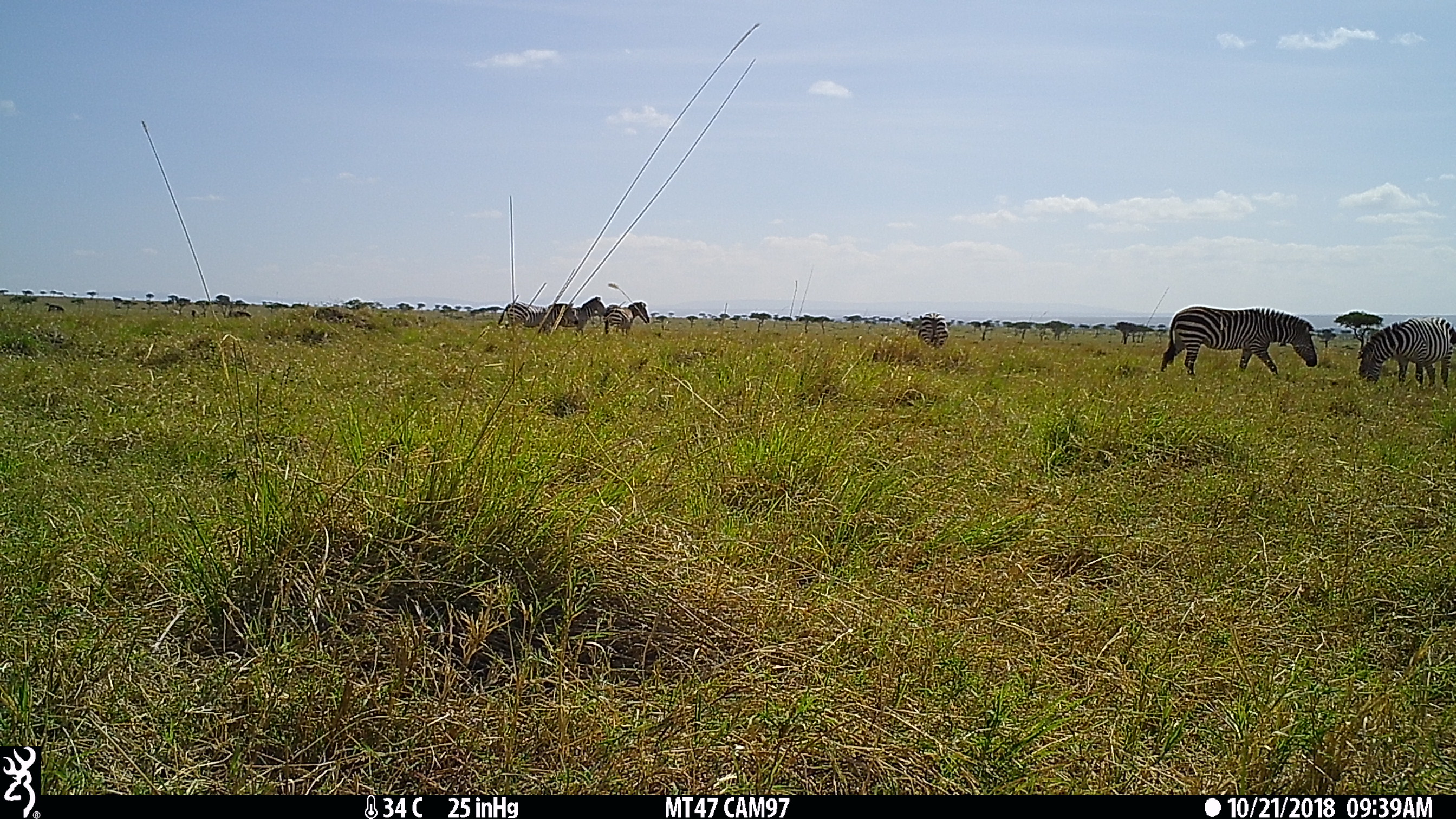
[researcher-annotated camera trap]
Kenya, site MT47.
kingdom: Animalia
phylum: Chordata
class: Mammalia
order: Perissodactyla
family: Equidae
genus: Equus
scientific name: Equus quagga burchellii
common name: burchell's zebra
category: zebra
Zebra (burchell's zebra) (Equus quagga burchellii).